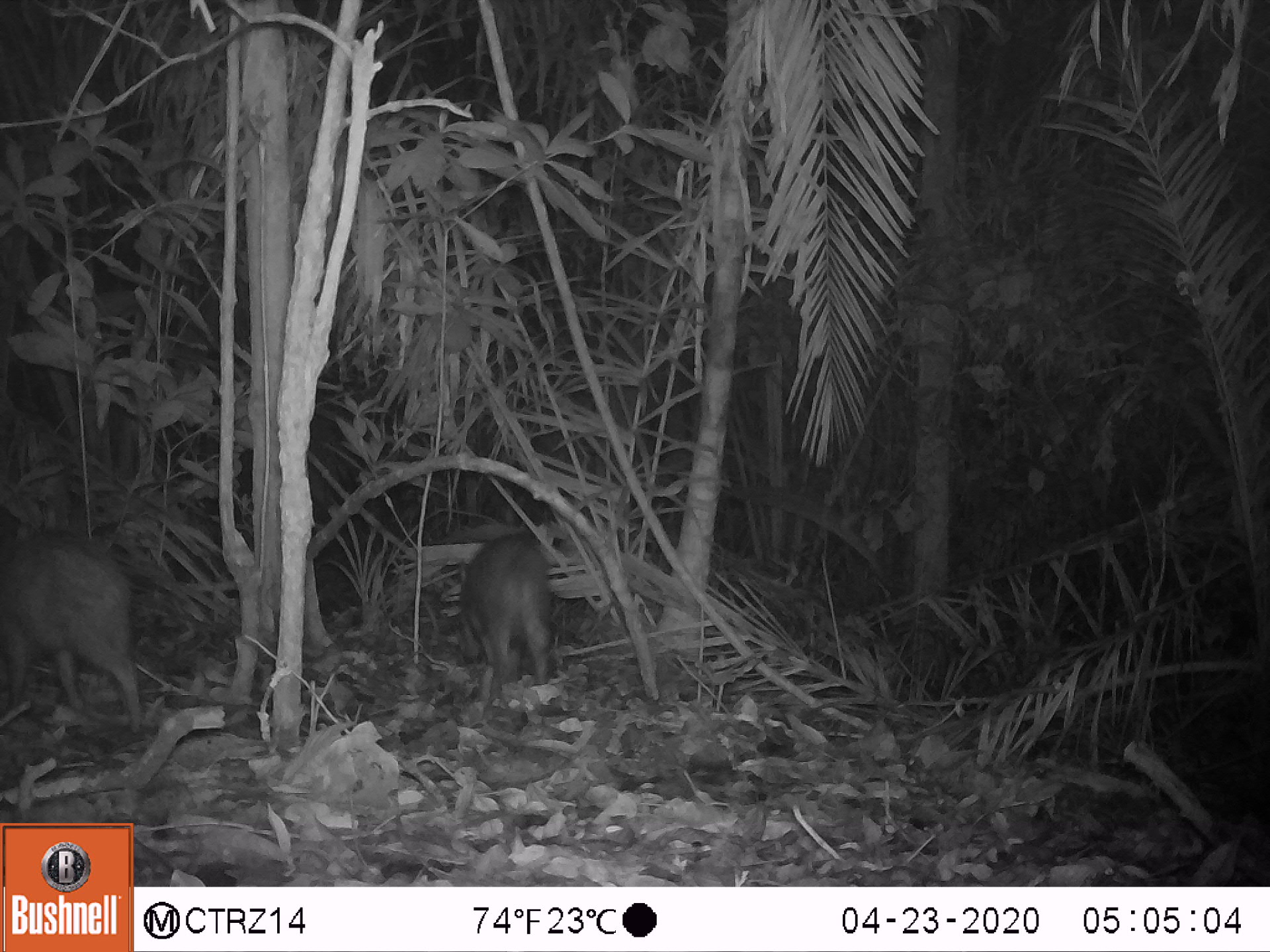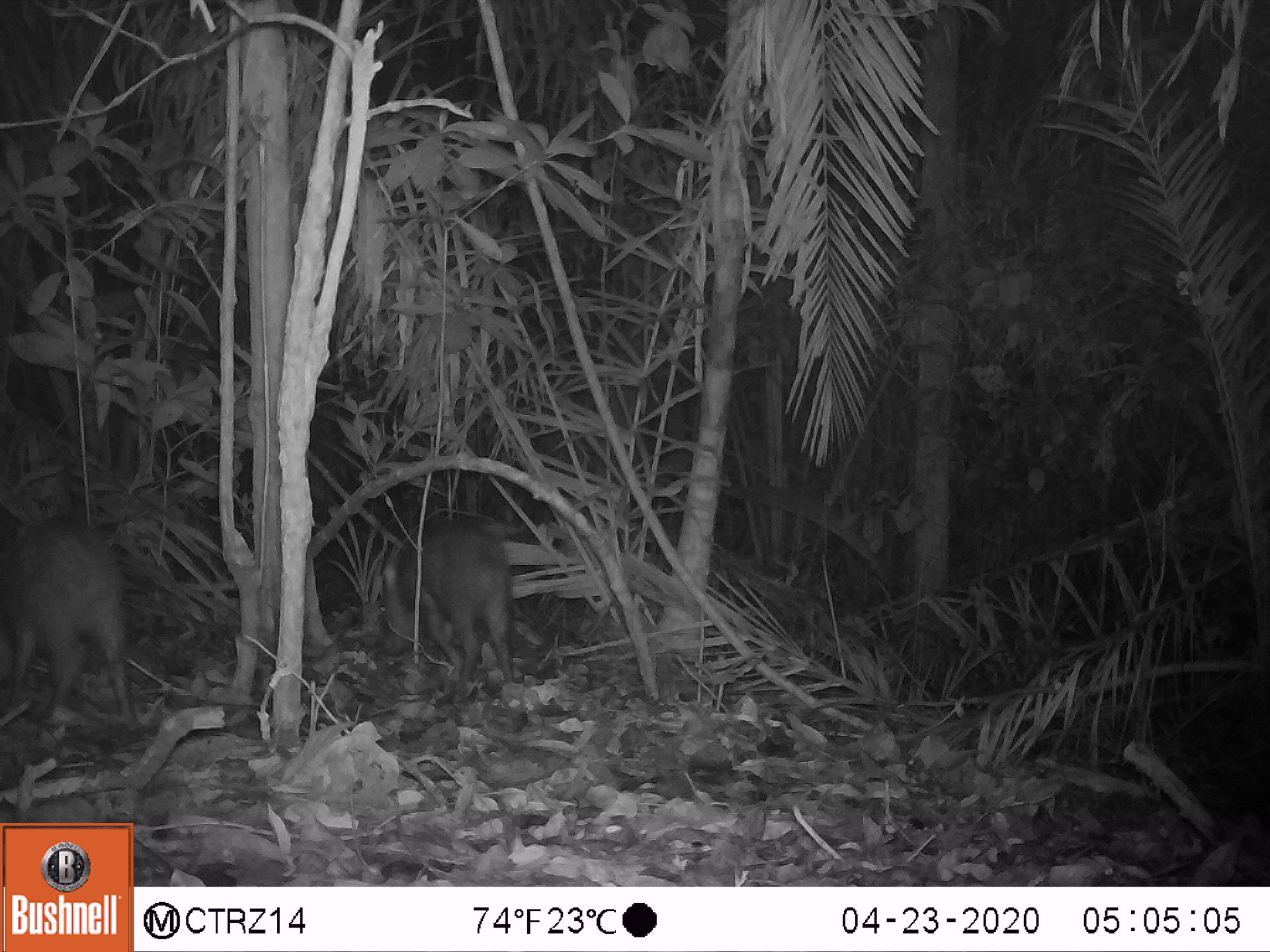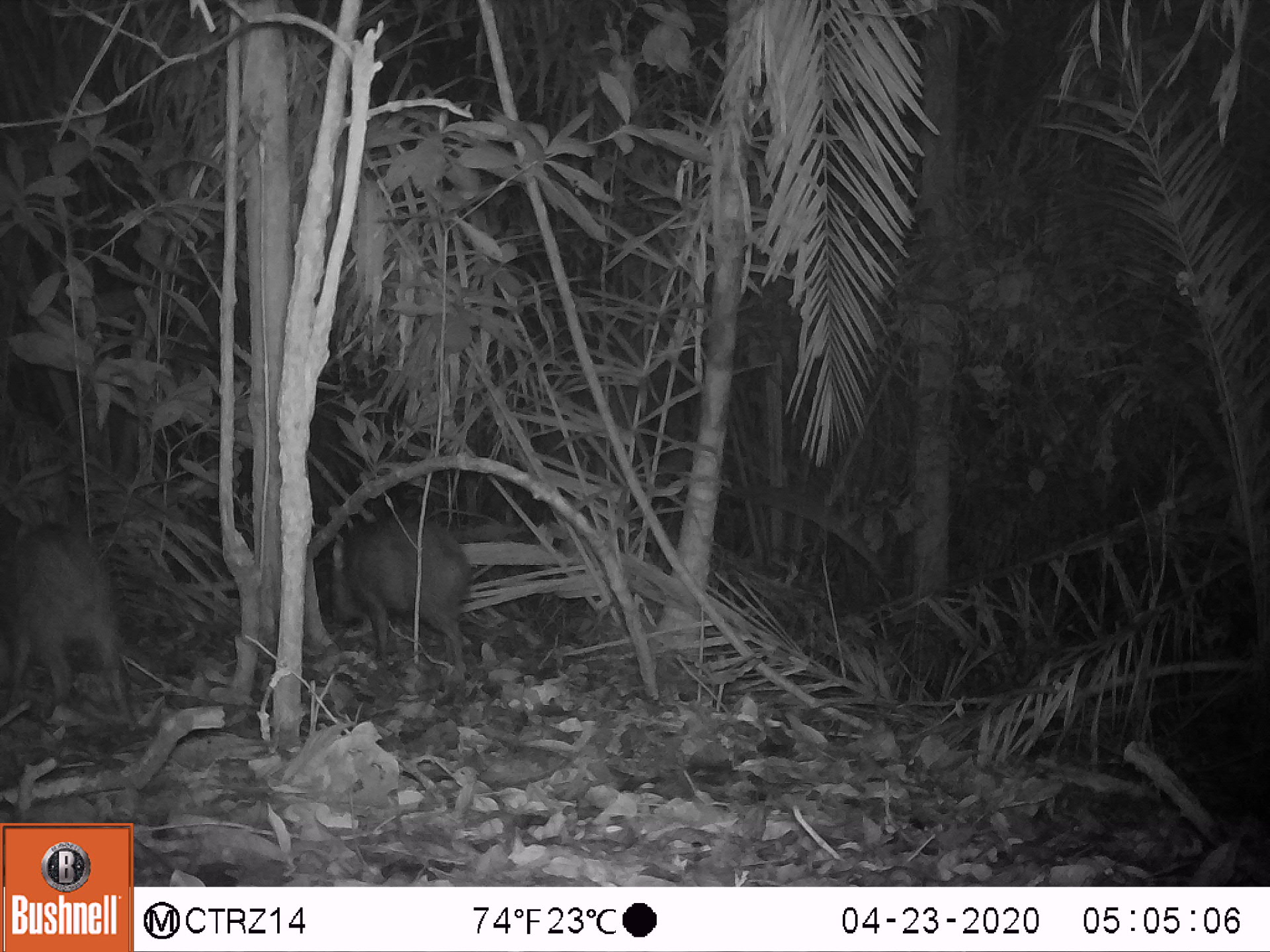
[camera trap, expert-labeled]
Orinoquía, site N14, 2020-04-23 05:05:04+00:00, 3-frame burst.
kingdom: Animalia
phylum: Chordata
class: Mammalia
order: Artiodactyla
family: Tayassuidae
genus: Pecari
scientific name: Pecari tajacu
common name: collared peccary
Collared peccary (Pecari tajacu).